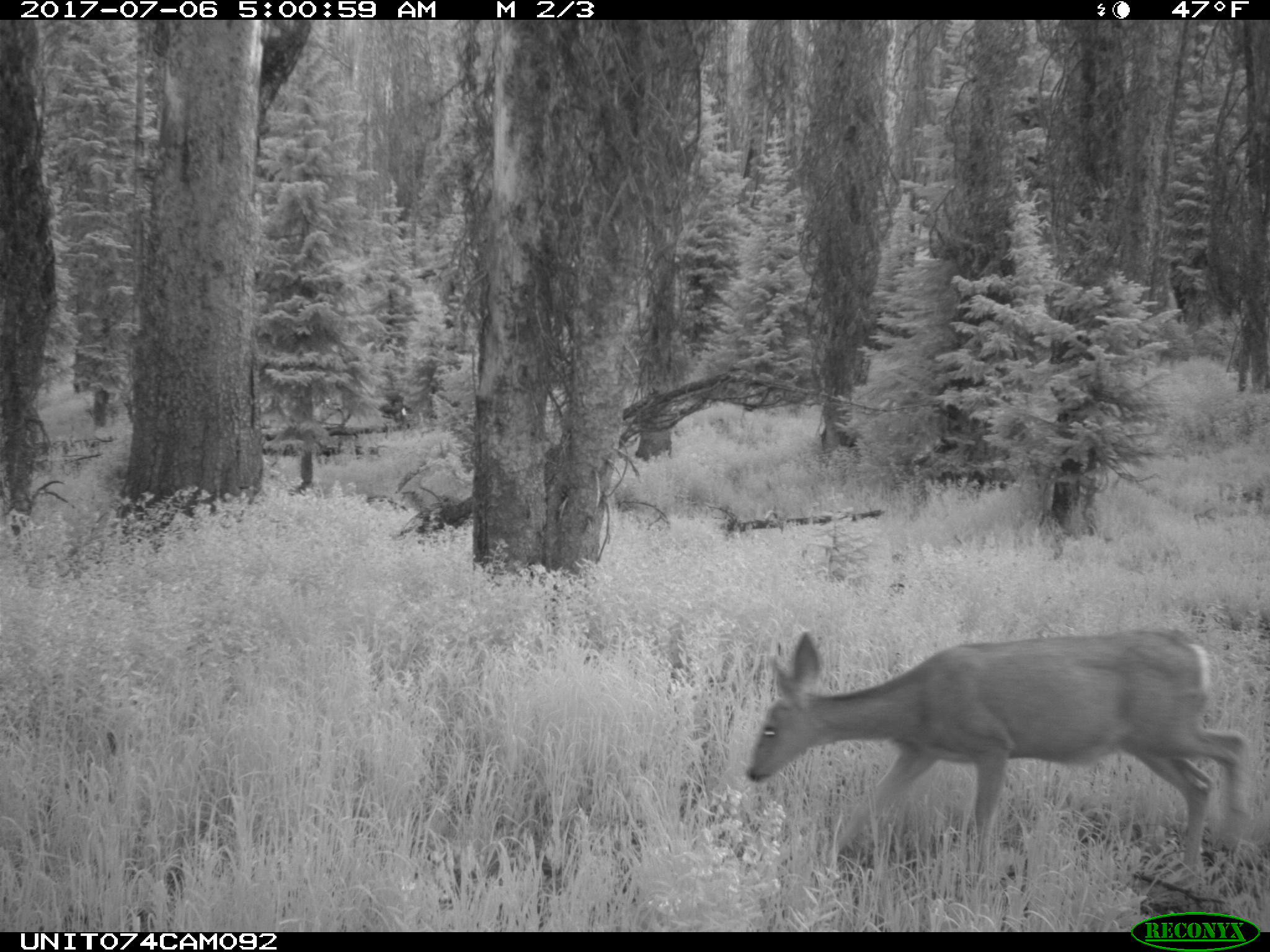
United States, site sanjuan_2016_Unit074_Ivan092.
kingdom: Animalia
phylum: Chordata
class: Mammalia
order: Artiodactyla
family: Cervidae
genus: Odocoileus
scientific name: Odocoileus hemionus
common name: mule deer